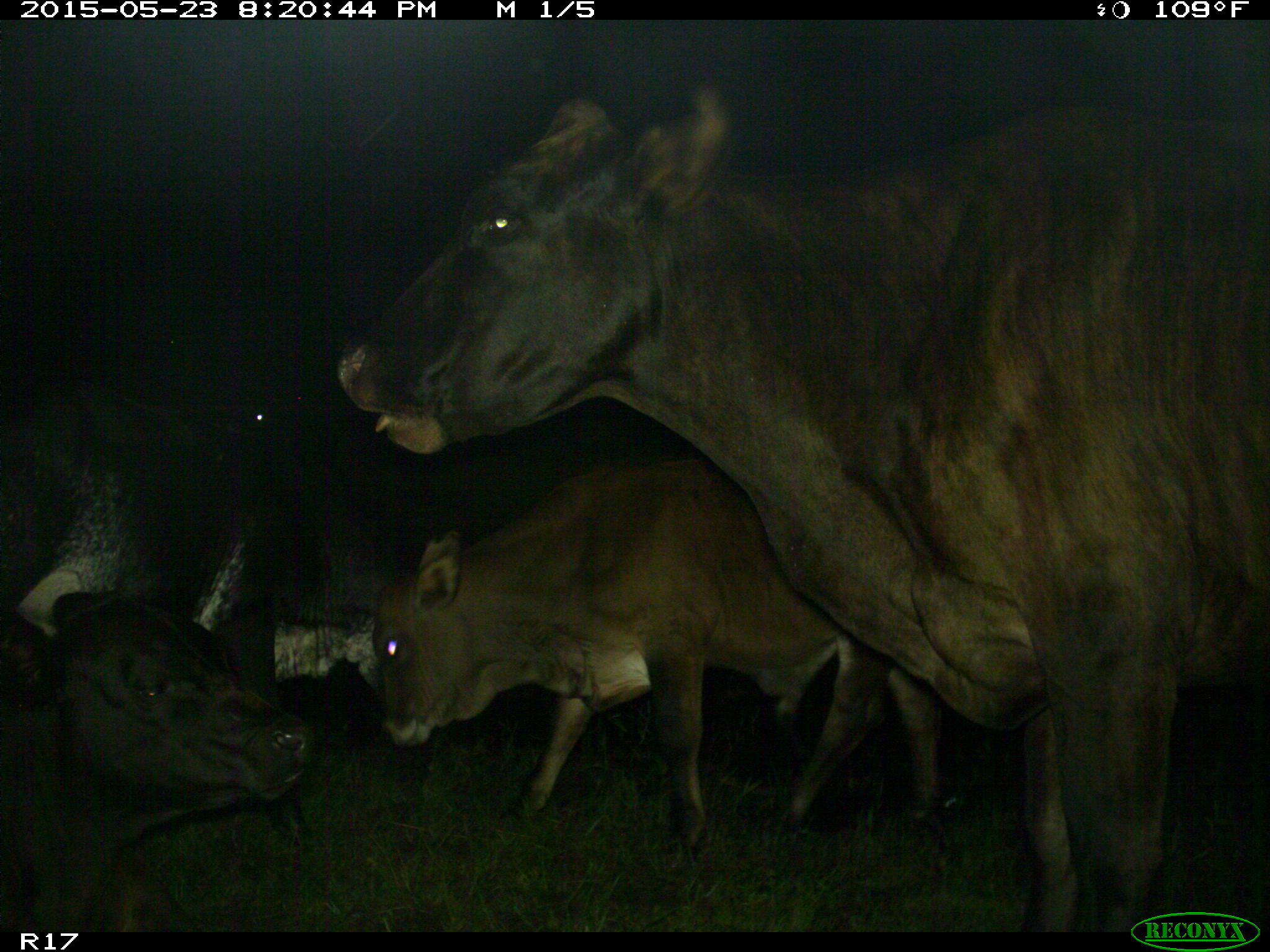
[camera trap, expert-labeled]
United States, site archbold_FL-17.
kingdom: Animalia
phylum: Chordata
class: Mammalia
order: Artiodactyla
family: Bovidae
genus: Bos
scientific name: Bos taurus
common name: domestic cow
Bos taurus (domestic cow).